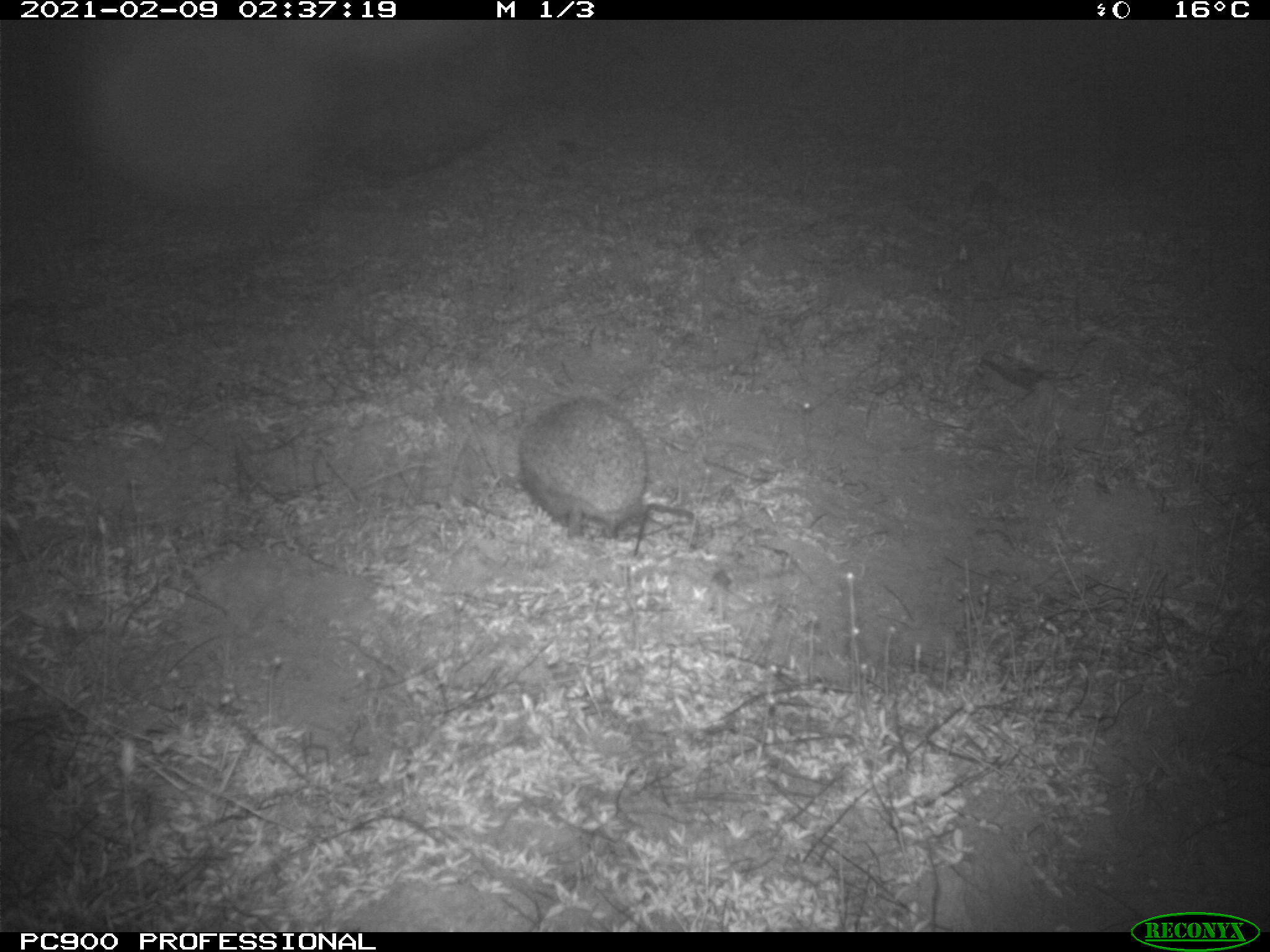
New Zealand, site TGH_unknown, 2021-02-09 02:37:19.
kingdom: Animalia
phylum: Chordata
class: Mammalia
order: Eulipotyphla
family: Erinaceidae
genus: Erinaceus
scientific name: Erinaceus europaeus europaeus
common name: european hedgehog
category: hedgehog